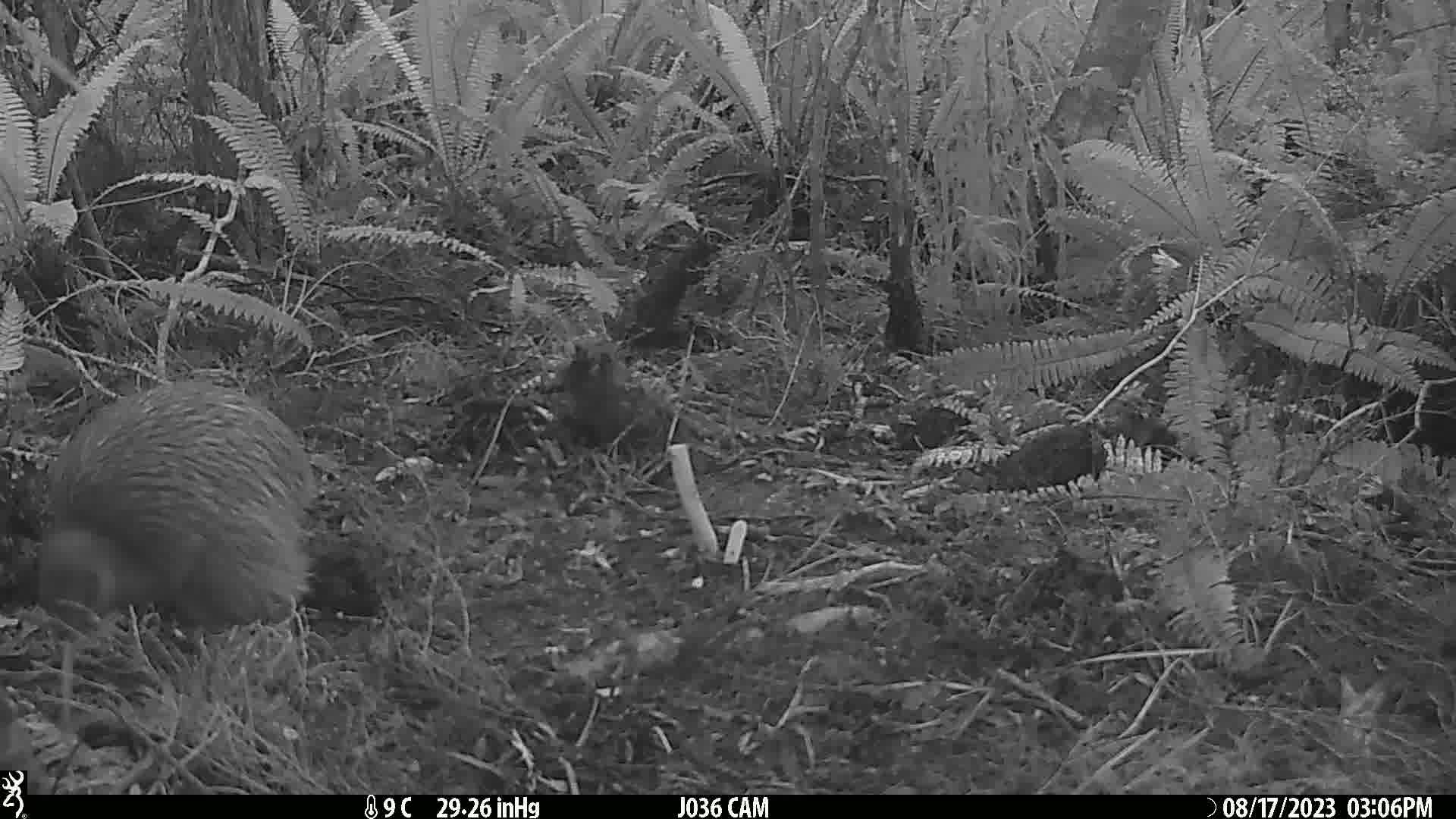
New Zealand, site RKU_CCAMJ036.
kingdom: Animalia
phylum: Chordata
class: Aves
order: Apterygiformes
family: Apterygidae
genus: Apteryx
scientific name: Apteryx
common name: kiwi